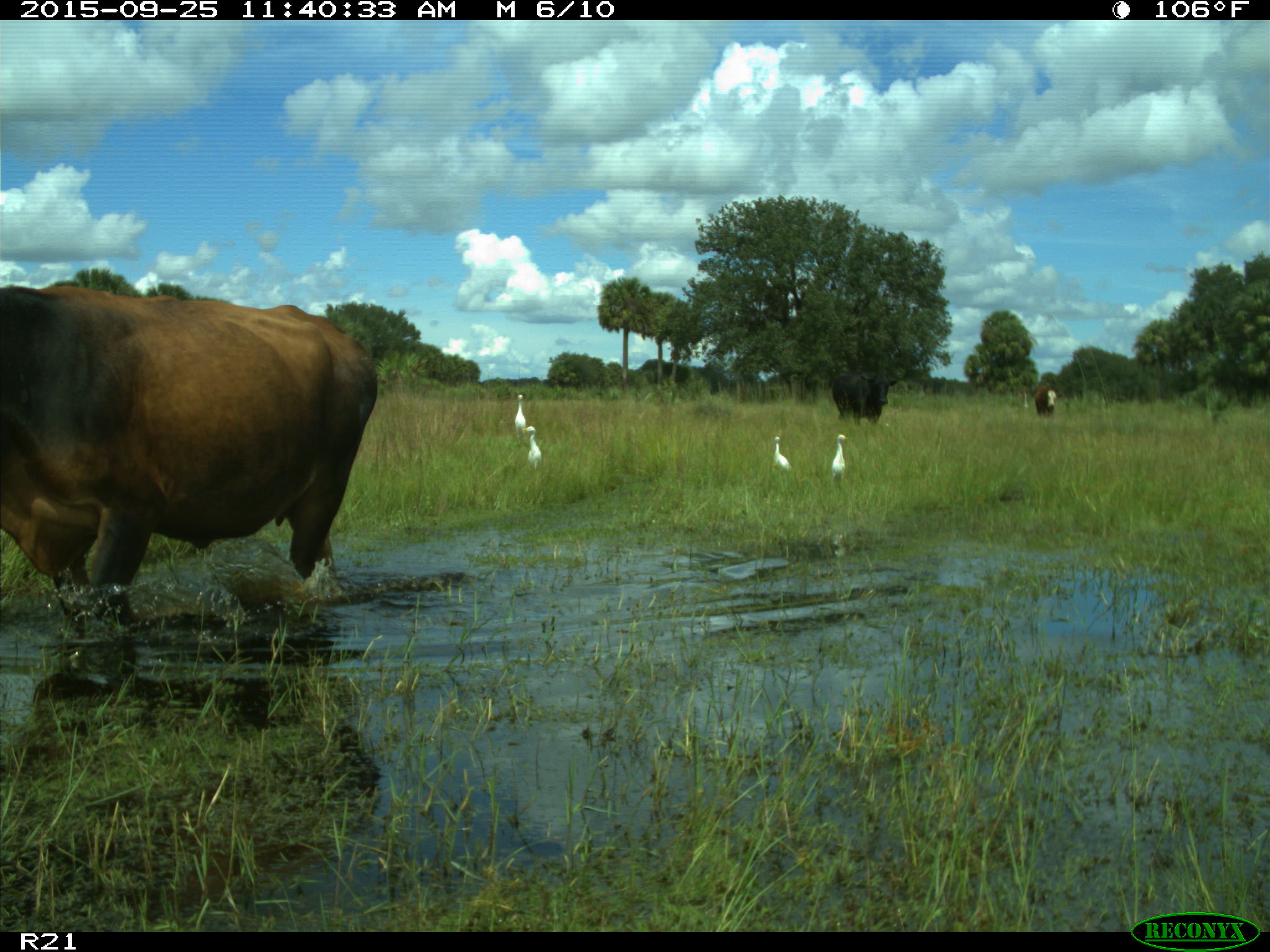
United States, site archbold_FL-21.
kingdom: Animalia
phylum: Chordata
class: Mammalia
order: Artiodactyla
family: Bovidae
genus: Bos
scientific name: Bos taurus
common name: domestic cow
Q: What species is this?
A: Bos taurus (domestic cow).